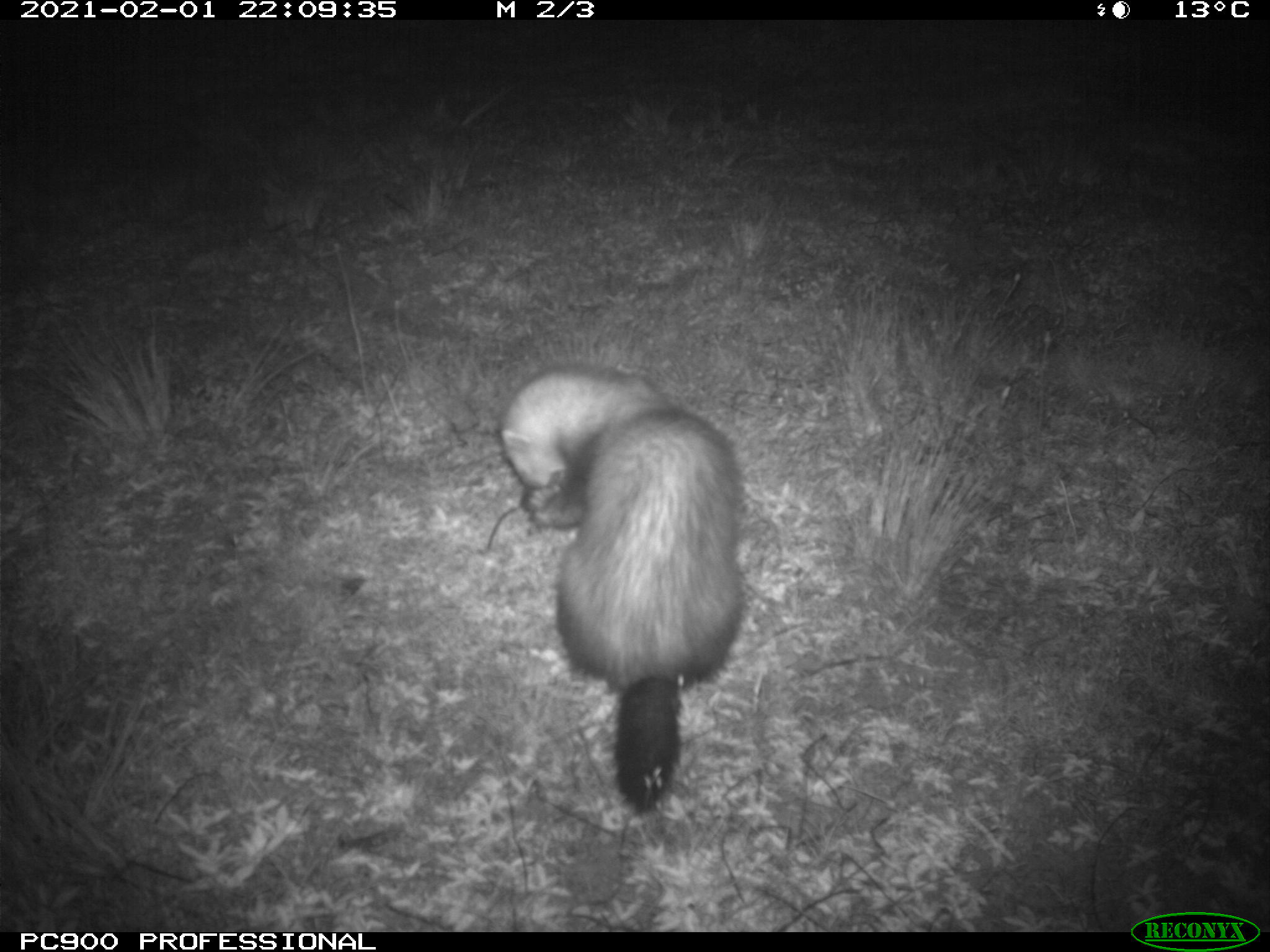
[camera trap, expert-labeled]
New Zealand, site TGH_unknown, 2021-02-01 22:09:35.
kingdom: Animalia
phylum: Chordata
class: Mammalia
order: Carnivora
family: Mustelidae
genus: Mustela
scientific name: Mustela furo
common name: ferret